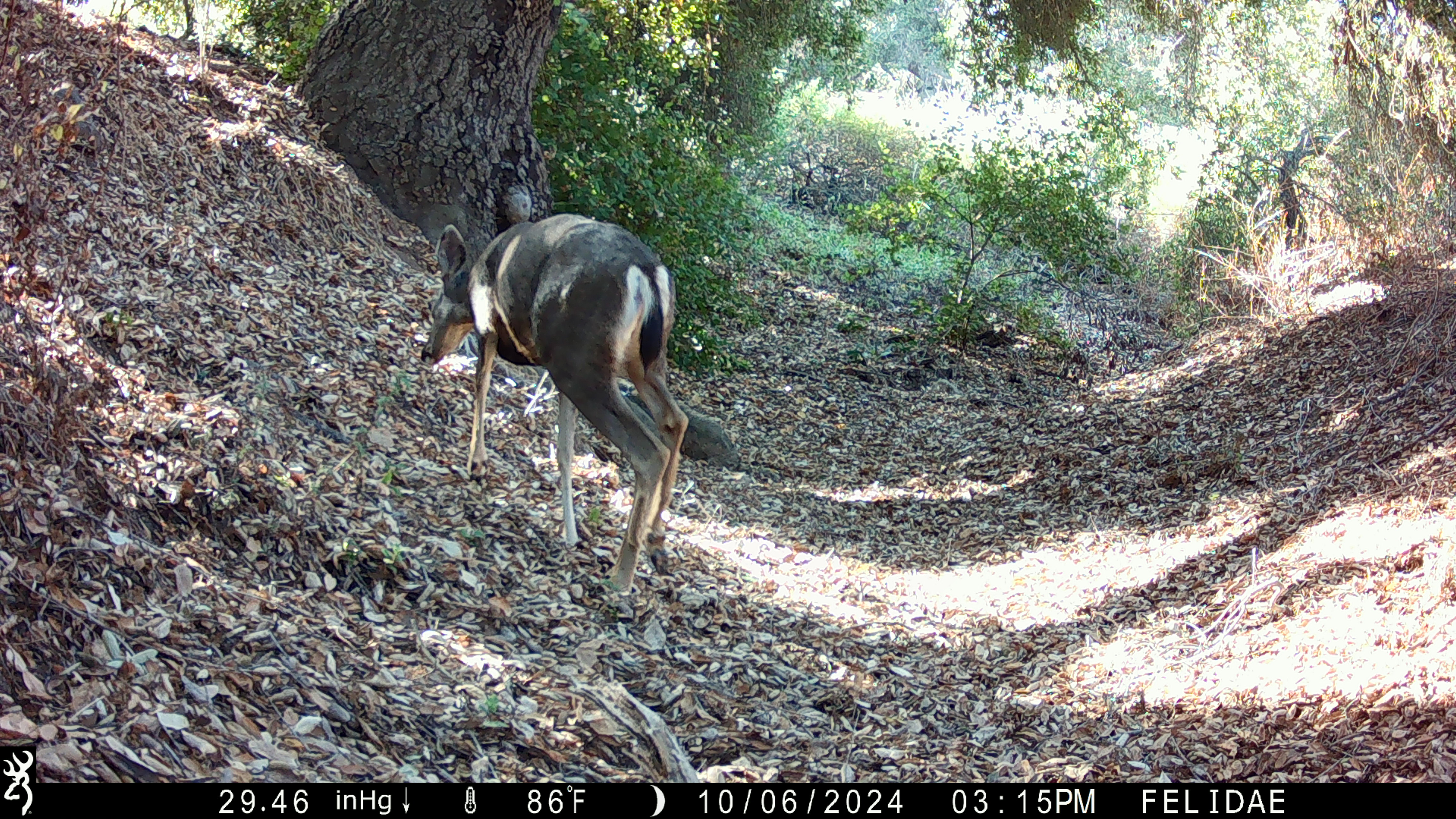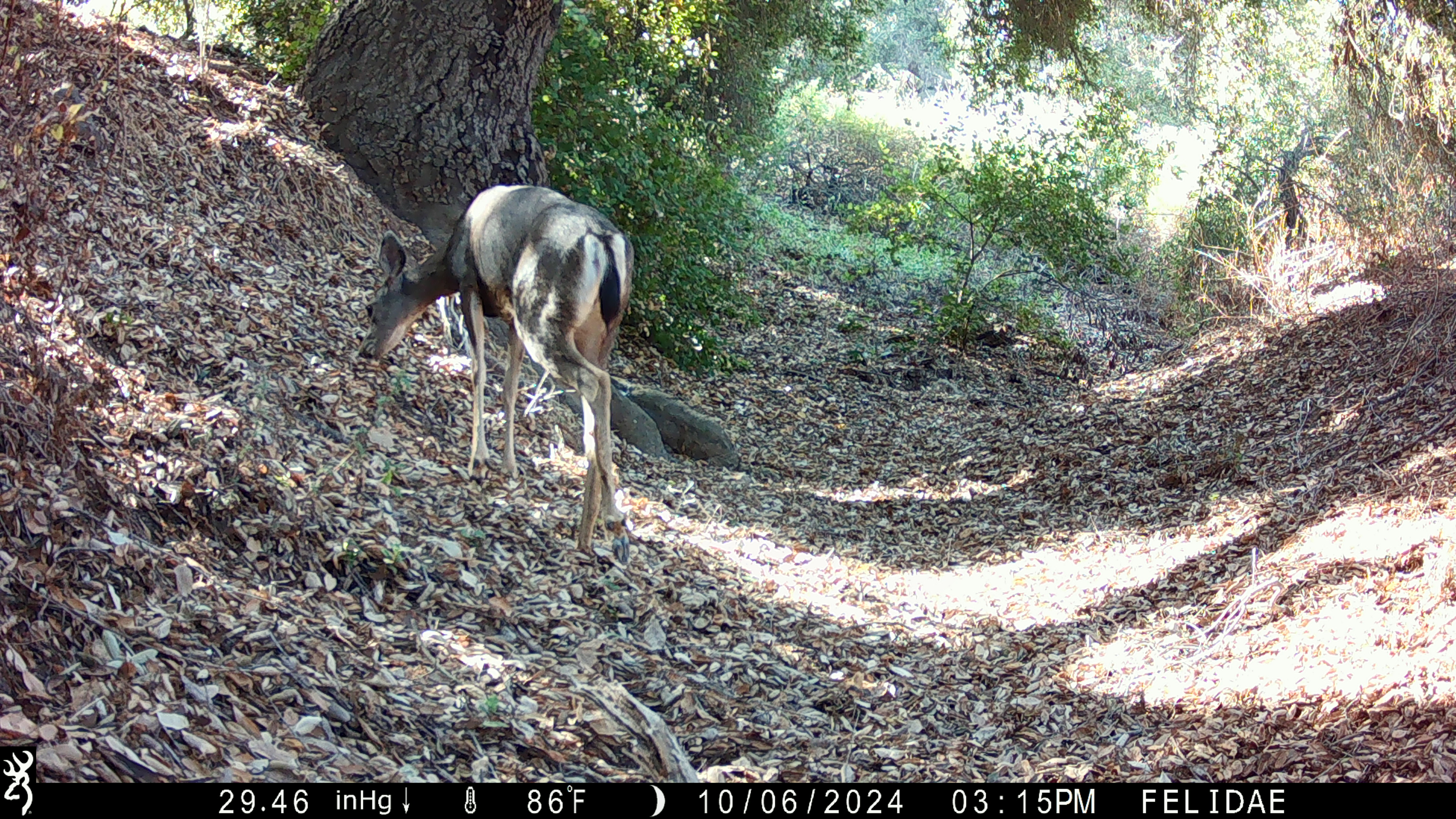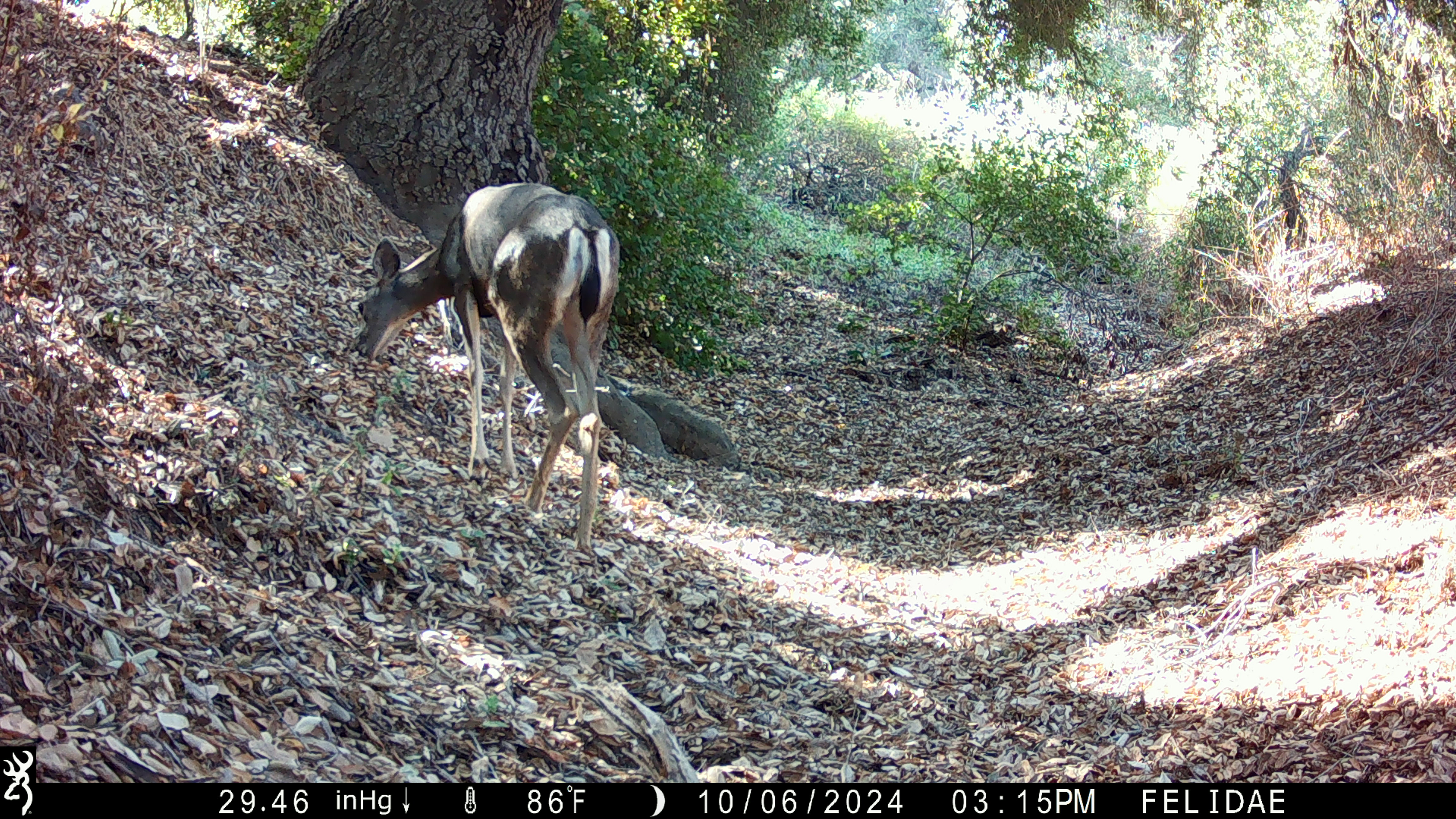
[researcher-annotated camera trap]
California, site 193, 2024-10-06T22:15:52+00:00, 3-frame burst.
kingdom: Animalia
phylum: Chordata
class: Mammalia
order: Artiodactyla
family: Cervidae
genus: Odocoileus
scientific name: Odocoileus hemionus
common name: mule deer